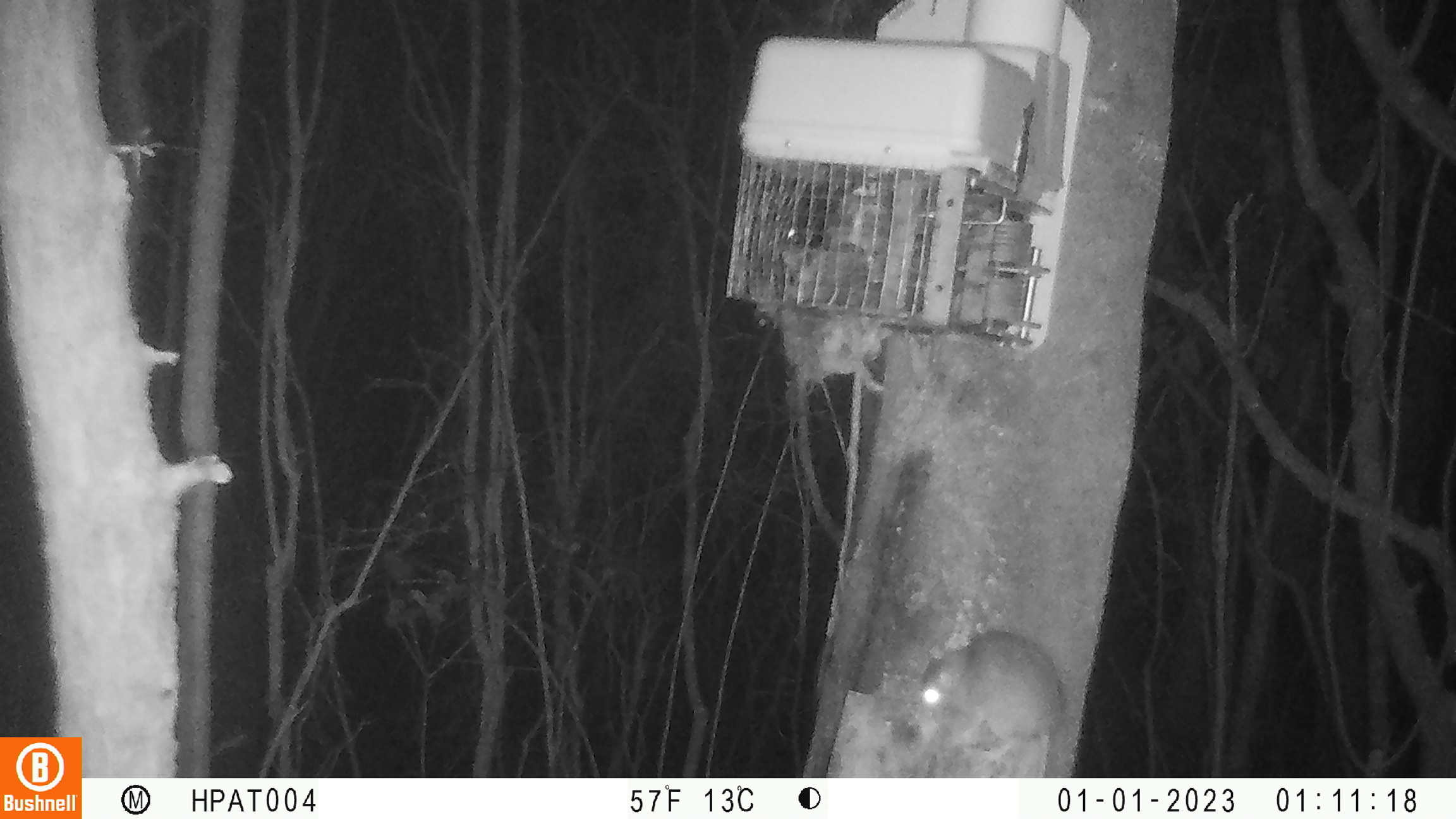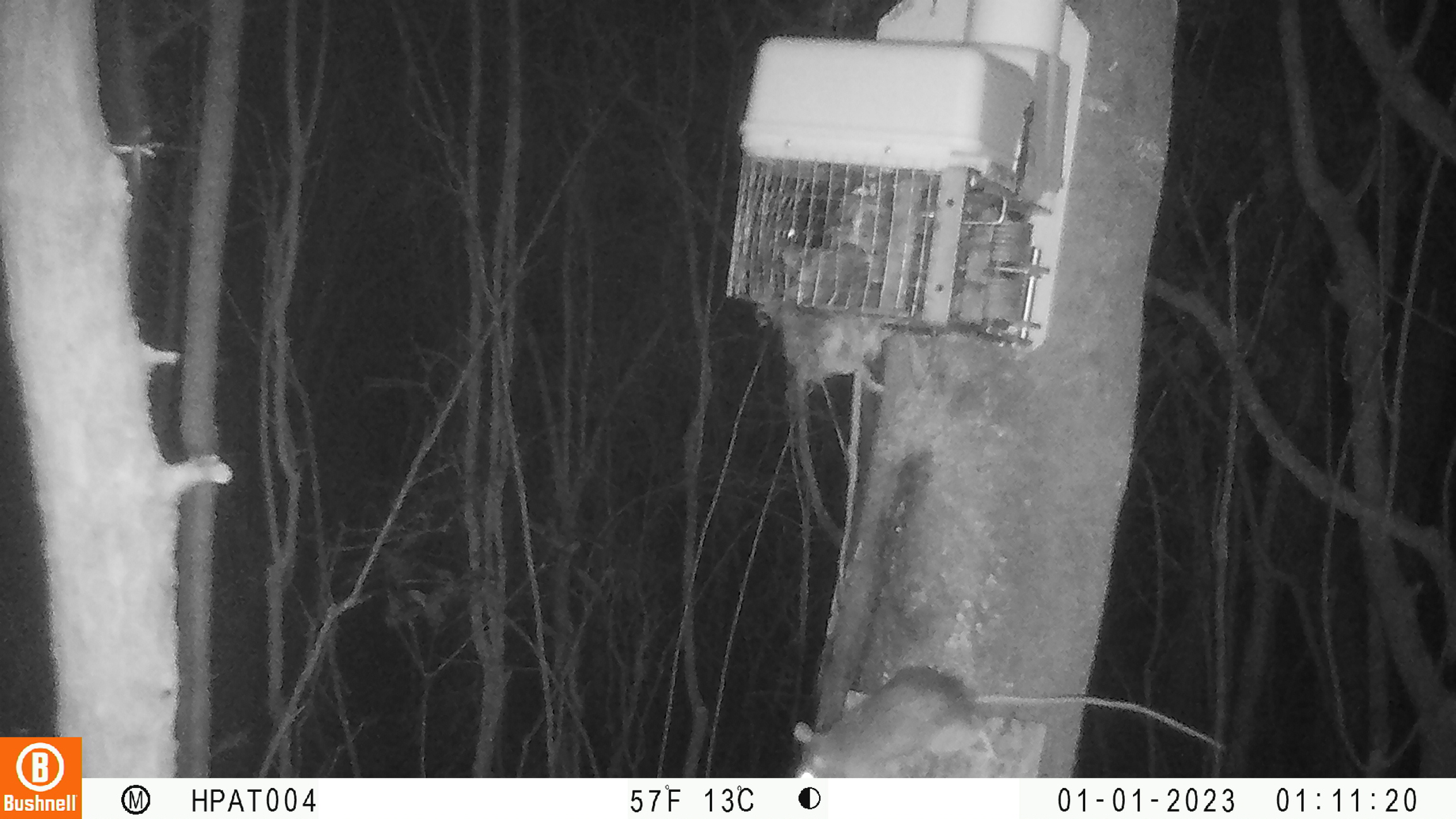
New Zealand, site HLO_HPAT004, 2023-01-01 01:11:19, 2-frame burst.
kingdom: Animalia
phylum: Chordata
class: Mammalia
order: Rodentia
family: Muridae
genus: Rattus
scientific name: Rattus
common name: rat